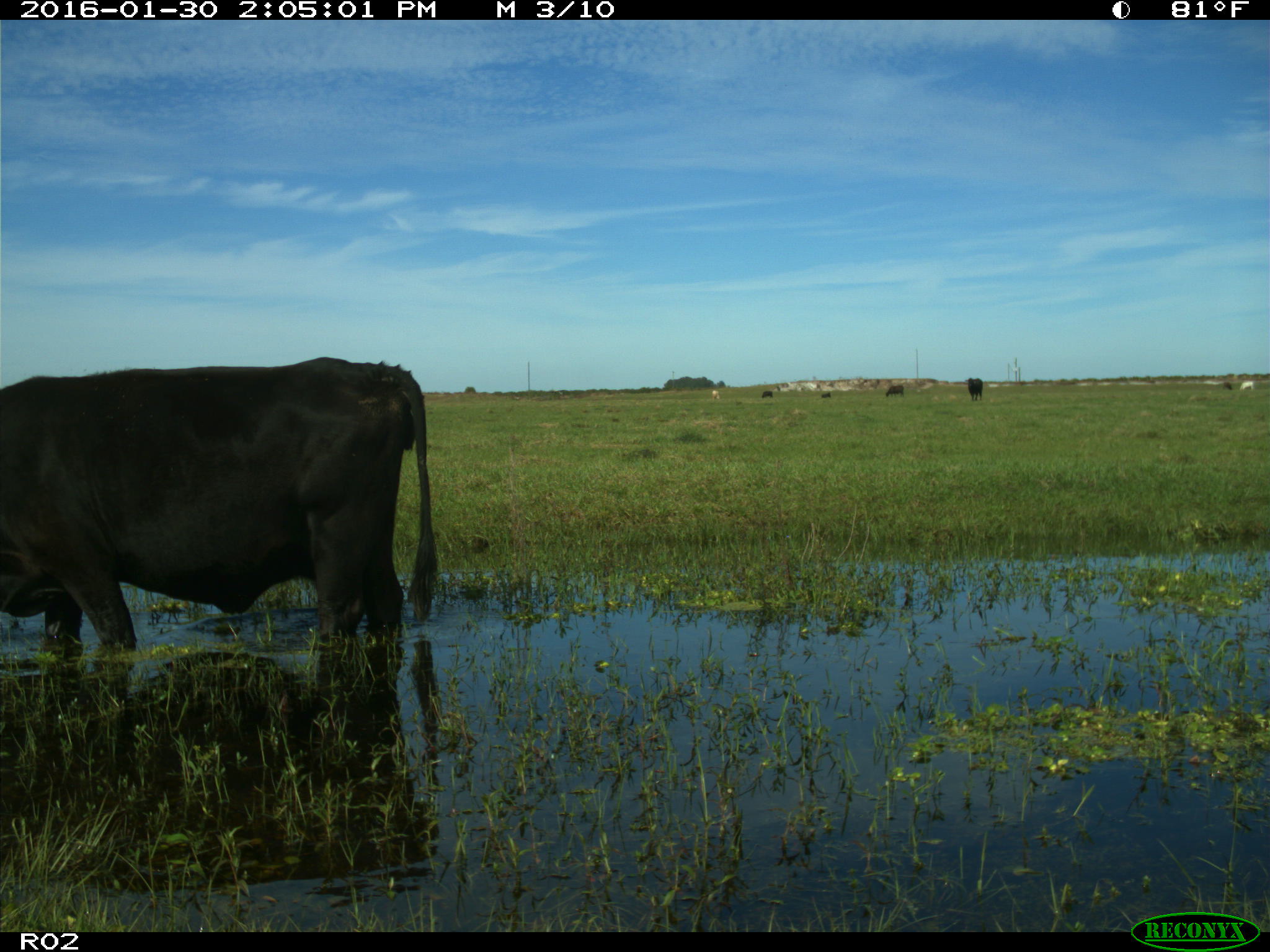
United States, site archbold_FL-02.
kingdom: Animalia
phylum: Chordata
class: Mammalia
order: Artiodactyla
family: Bovidae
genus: Bos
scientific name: Bos taurus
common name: domestic cow